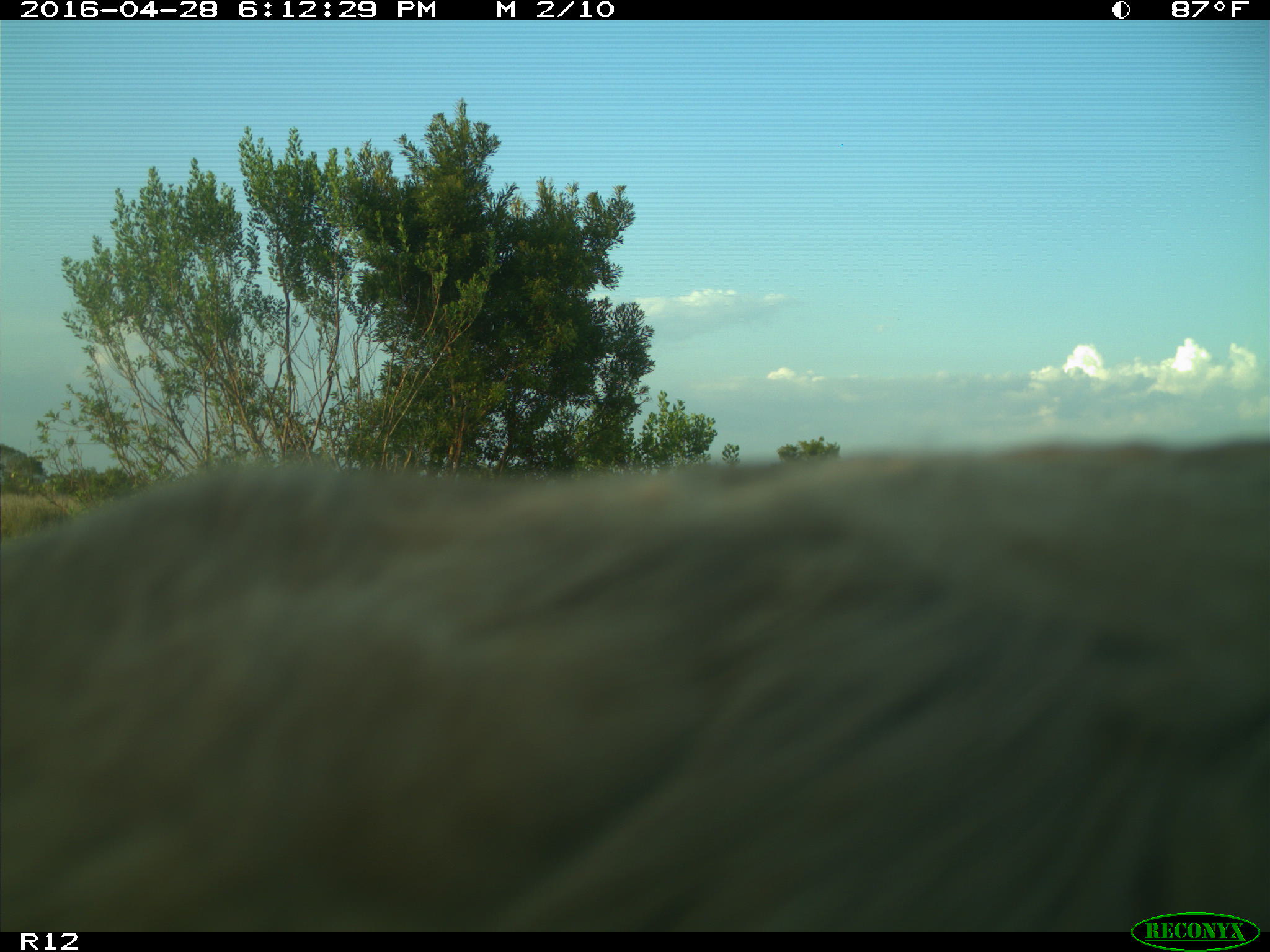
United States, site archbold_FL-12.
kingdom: Animalia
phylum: Chordata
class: Mammalia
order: Artiodactyla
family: Bovidae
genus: Bos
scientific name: Bos taurus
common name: domestic cow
Bos taurus (domestic cow).